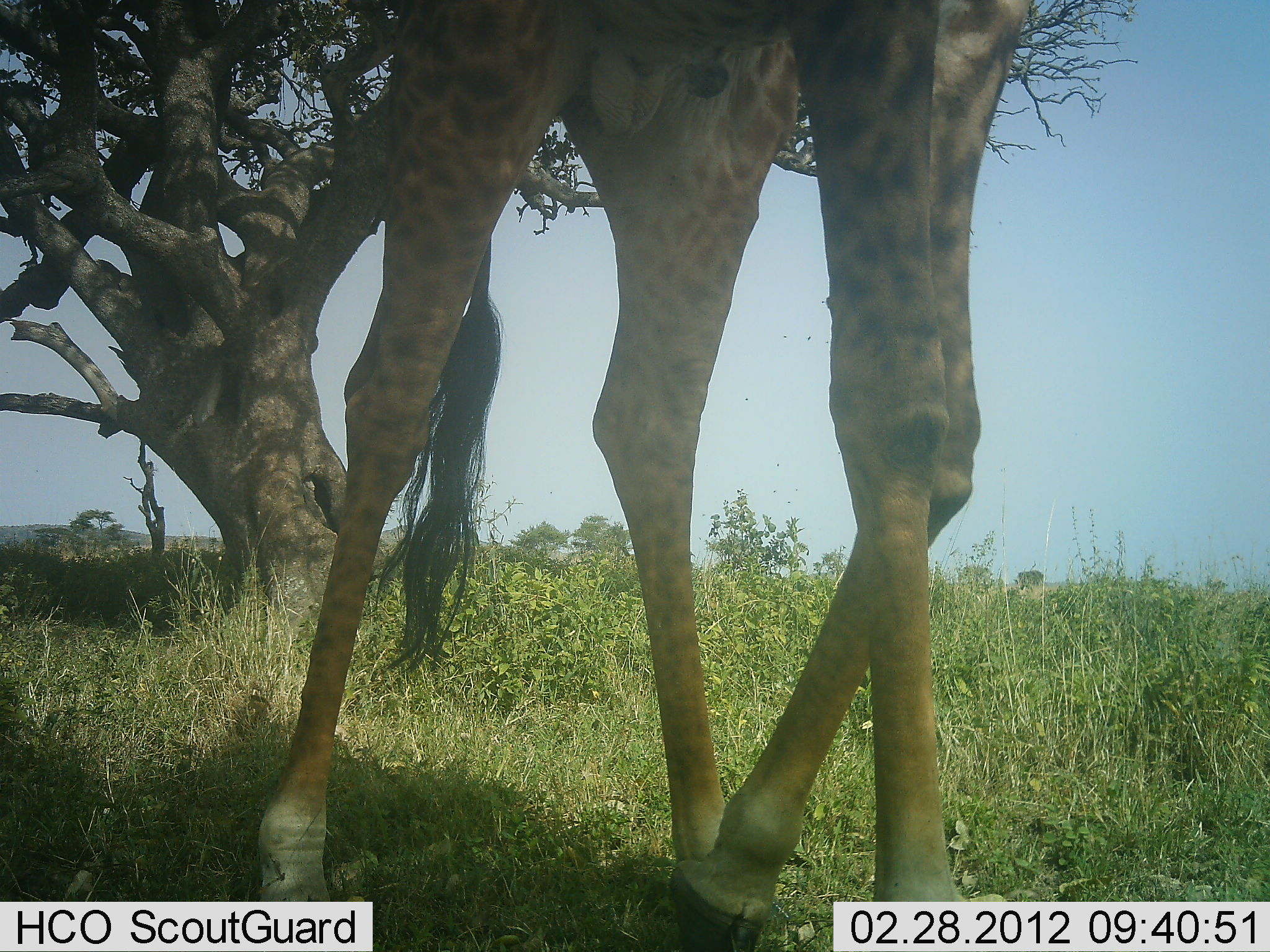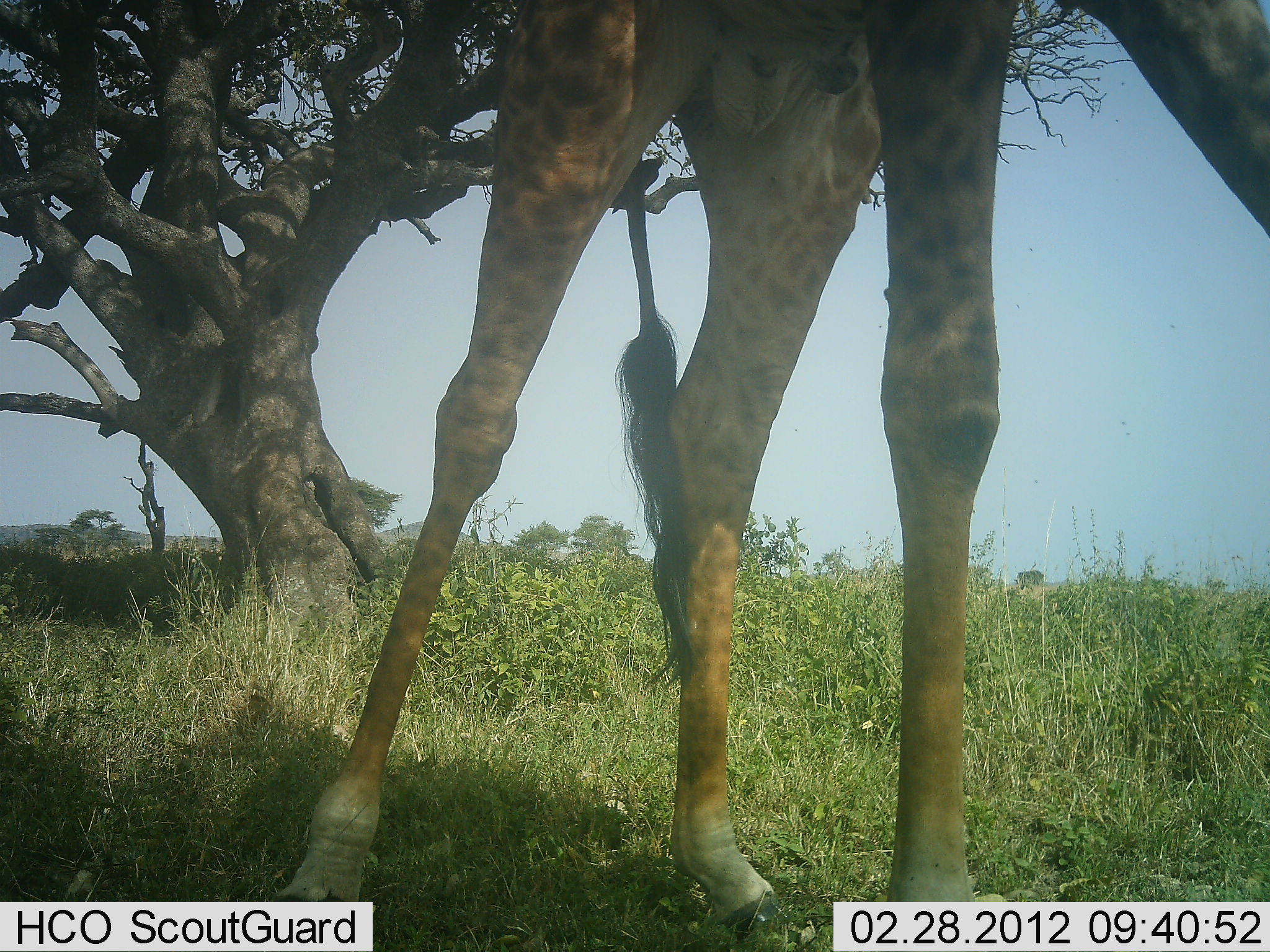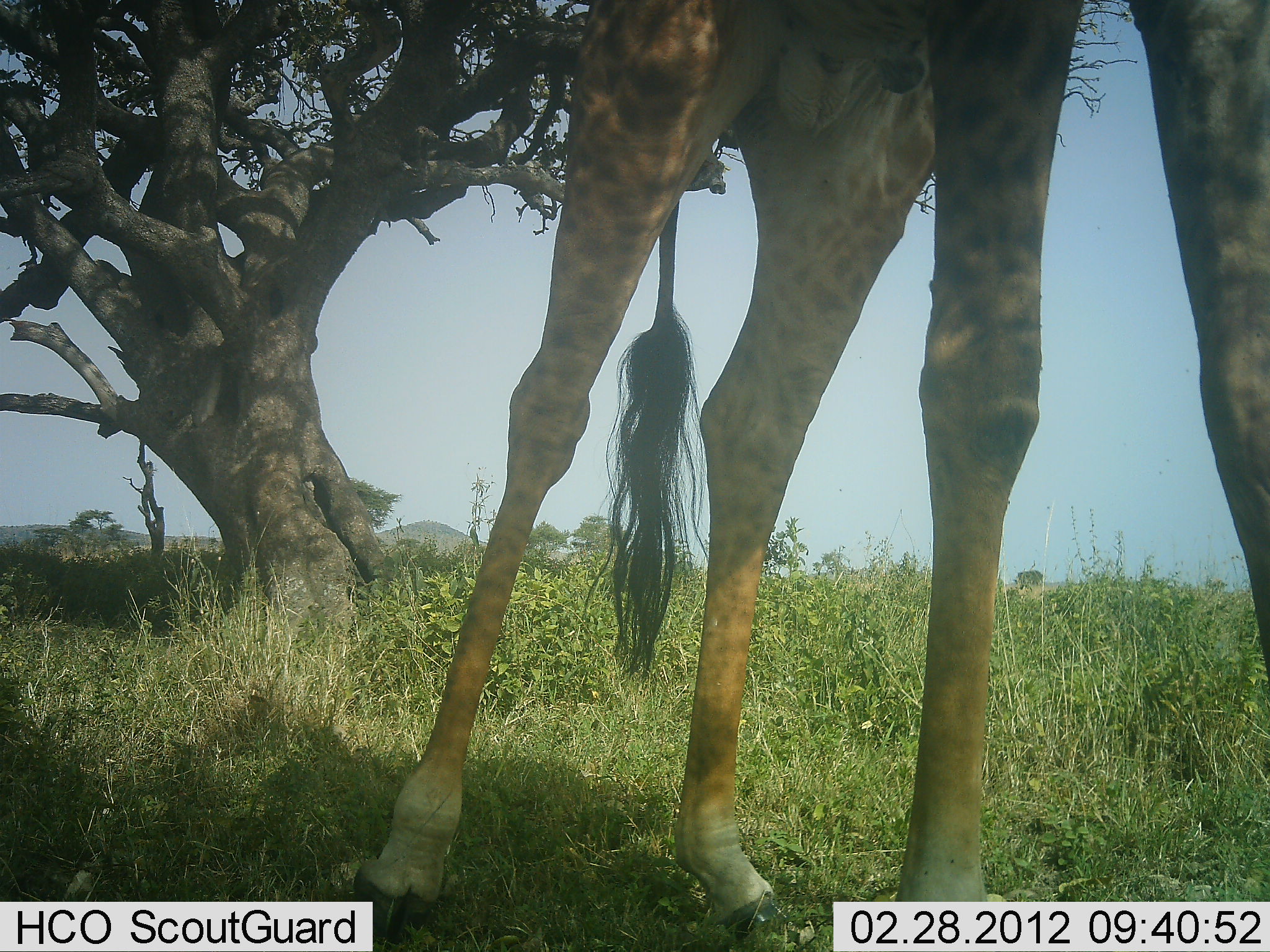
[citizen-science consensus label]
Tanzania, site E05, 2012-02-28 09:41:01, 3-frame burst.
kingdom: Animalia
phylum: Chordata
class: Mammalia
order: Artiodactyla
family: Giraffidae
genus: Giraffa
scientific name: Giraffa camelopardalis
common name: giraffe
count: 1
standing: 27%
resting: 0%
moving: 57%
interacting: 0%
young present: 0%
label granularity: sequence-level